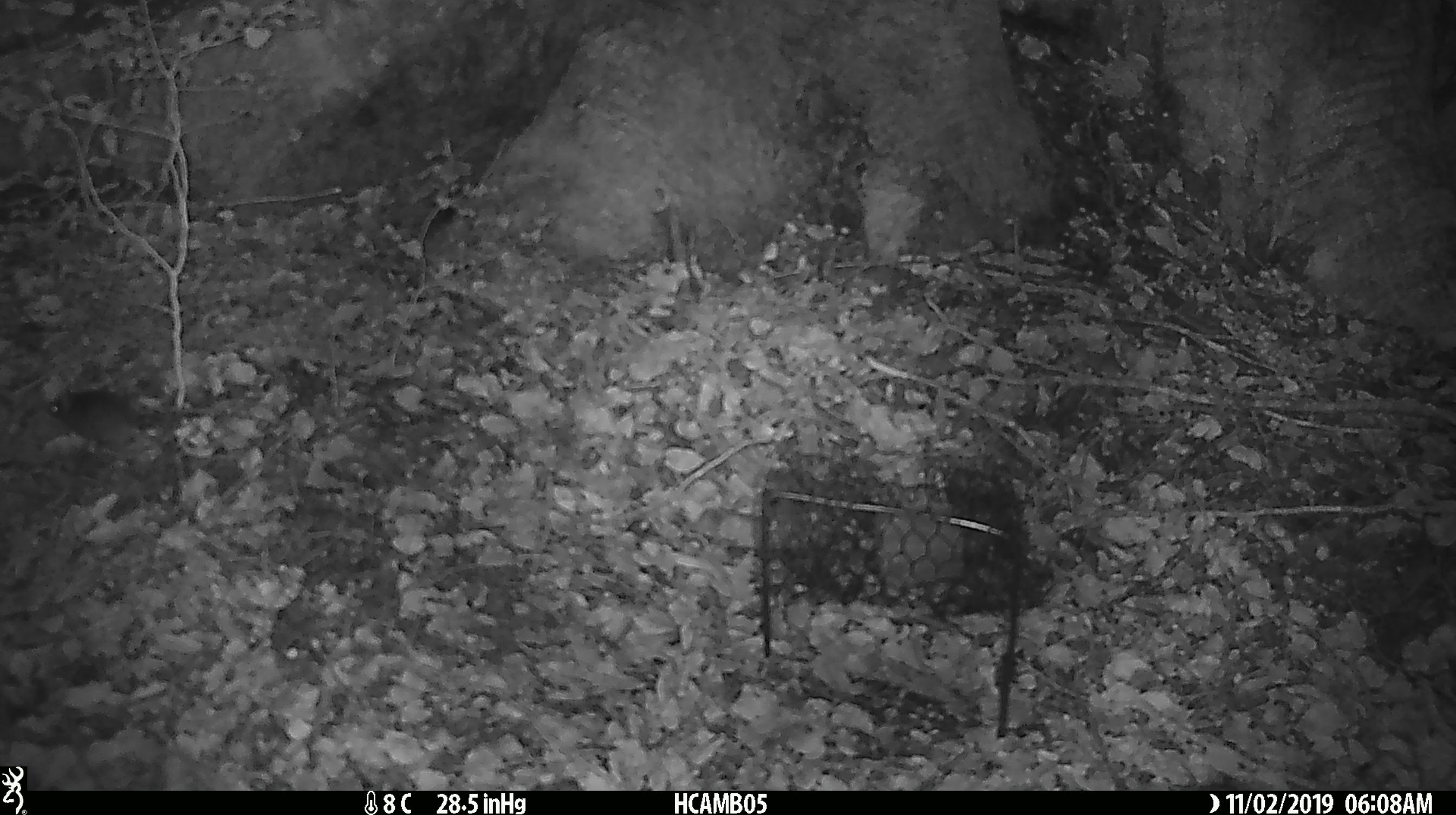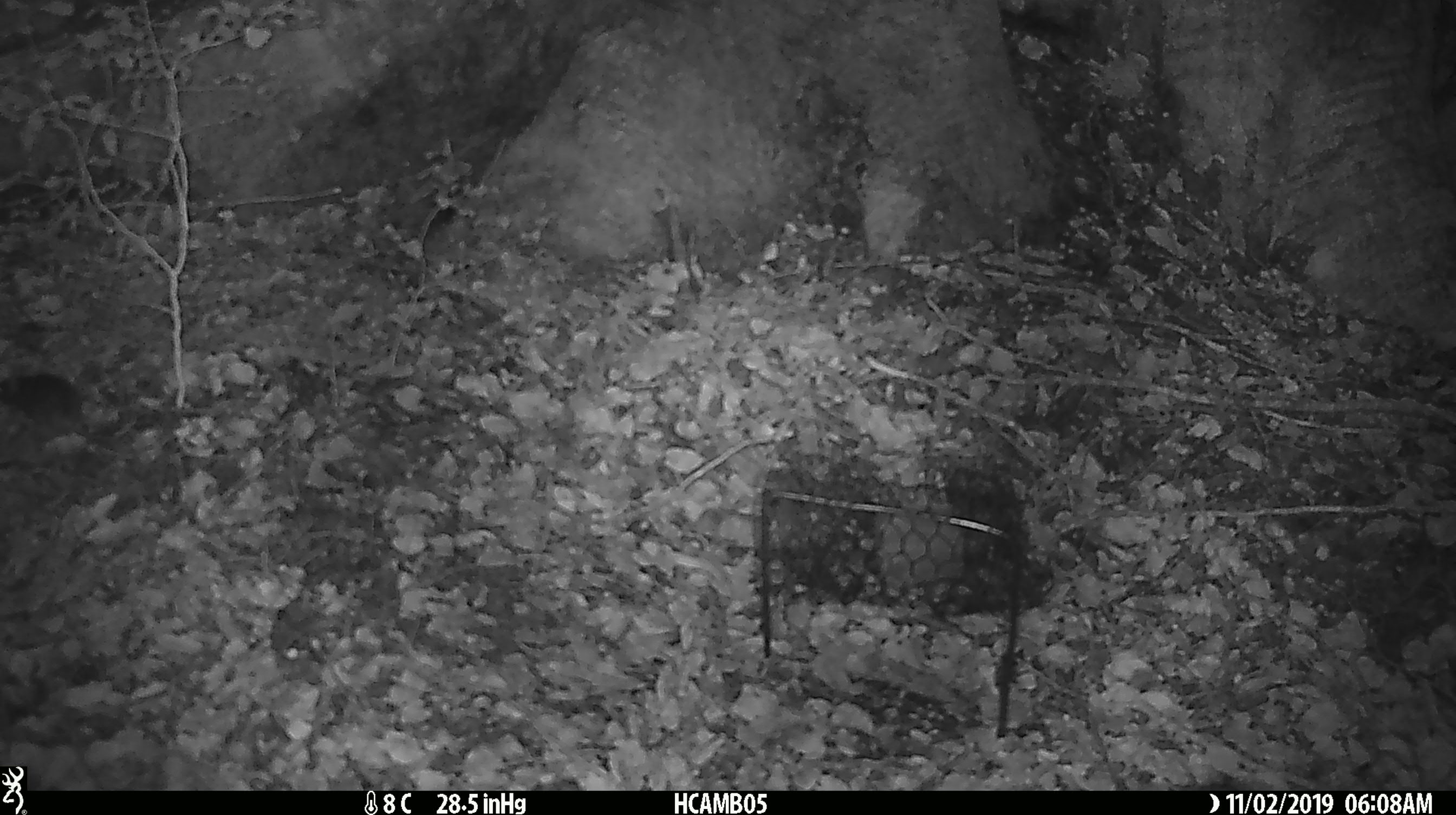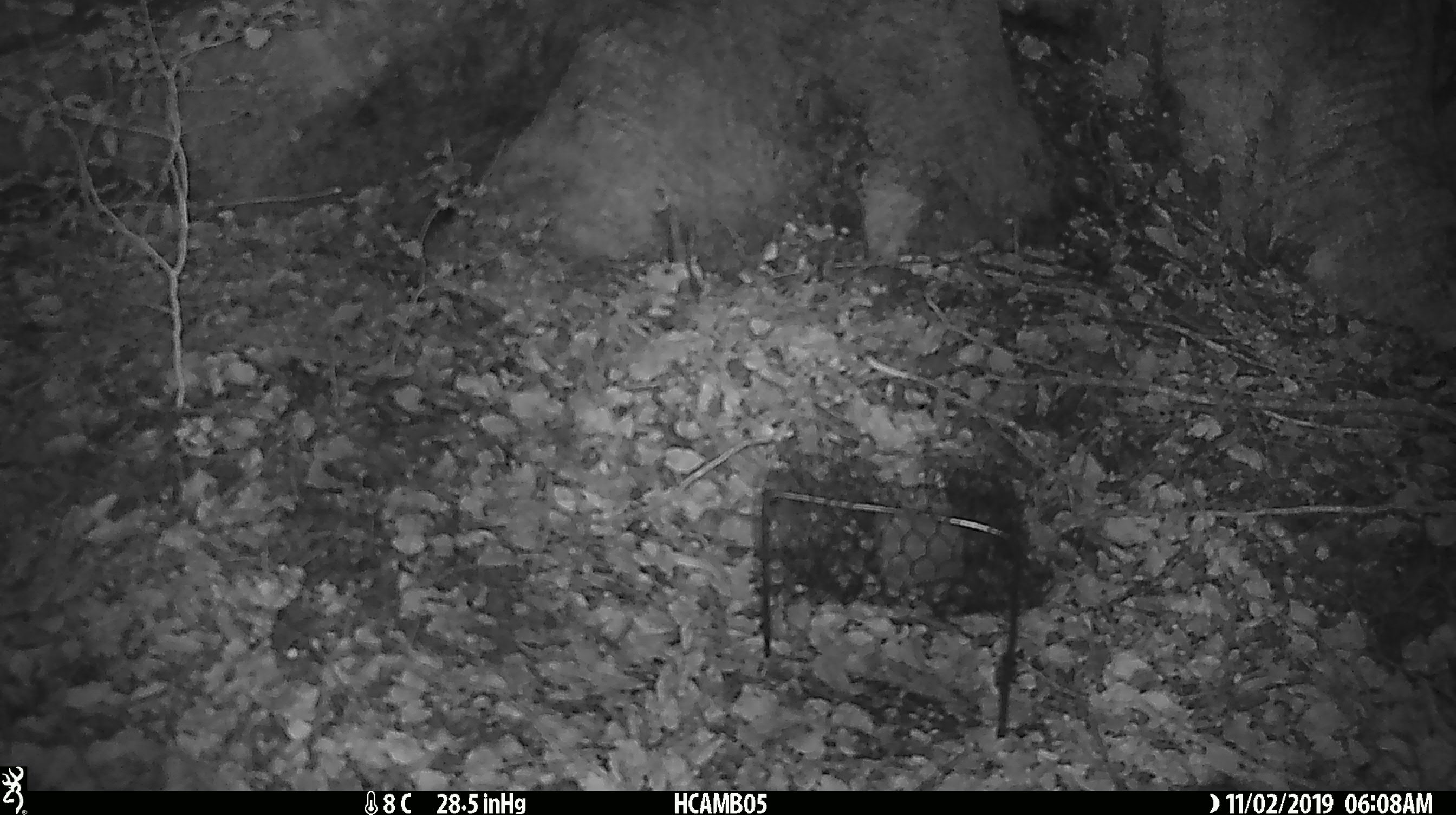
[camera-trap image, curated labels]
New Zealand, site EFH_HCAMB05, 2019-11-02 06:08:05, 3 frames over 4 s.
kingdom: Animalia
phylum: Chordata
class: Mammalia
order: Rodentia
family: Muridae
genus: Mus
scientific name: Mus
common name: mouse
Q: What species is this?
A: Mouse (Mus).